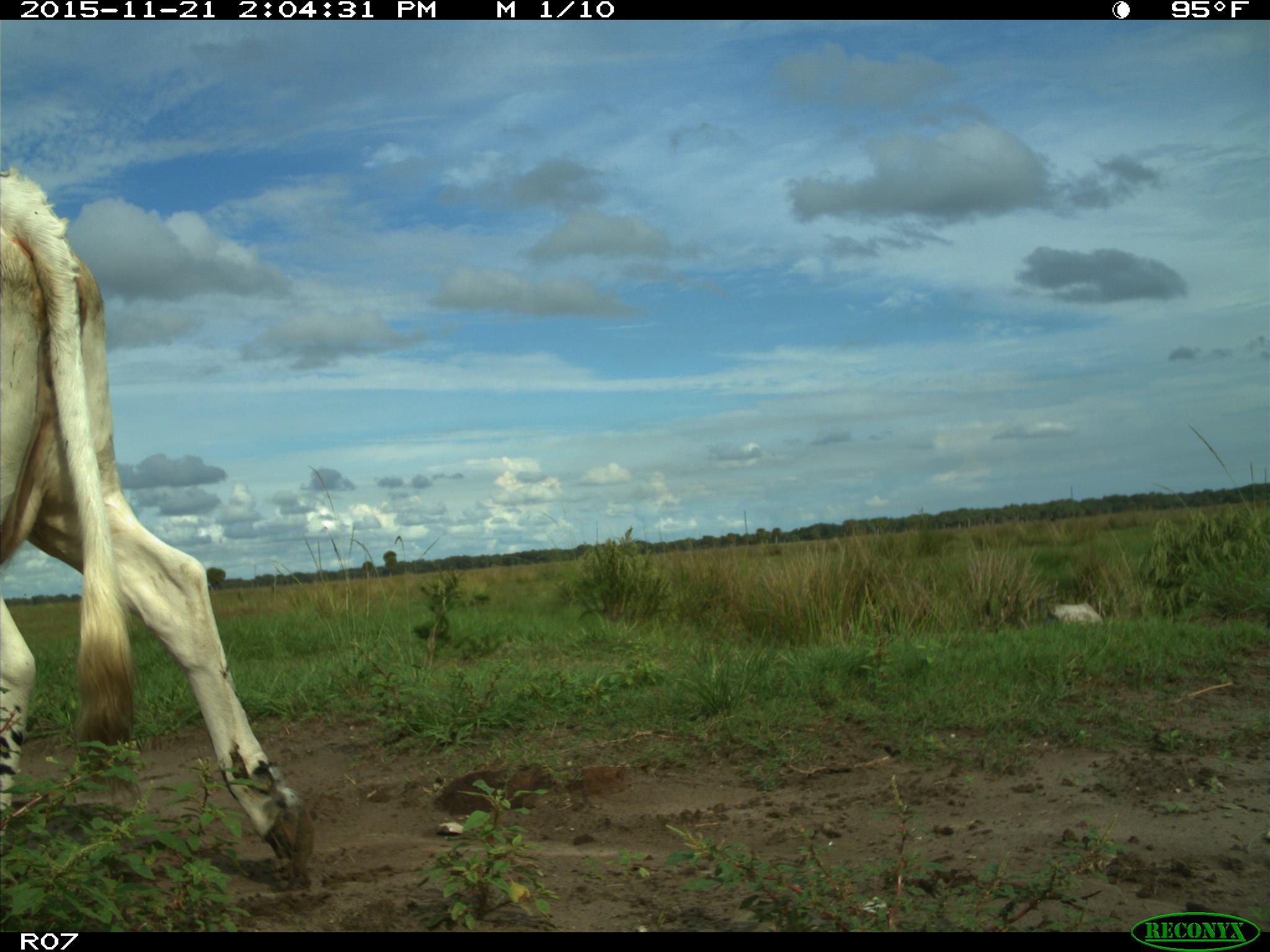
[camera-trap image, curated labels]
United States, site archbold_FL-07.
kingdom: Animalia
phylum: Chordata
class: Mammalia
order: Artiodactyla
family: Bovidae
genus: Bos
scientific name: Bos taurus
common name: domestic cow